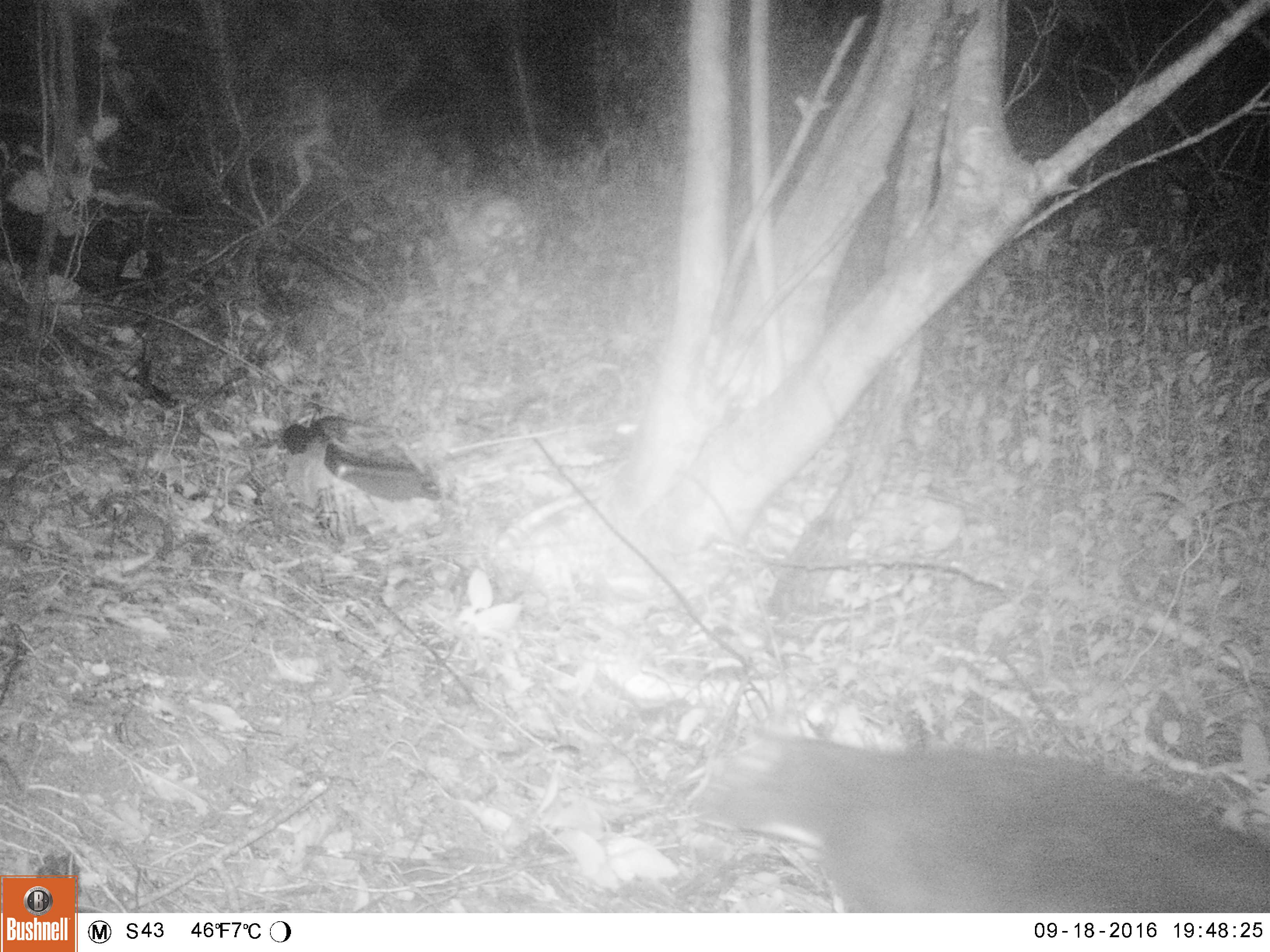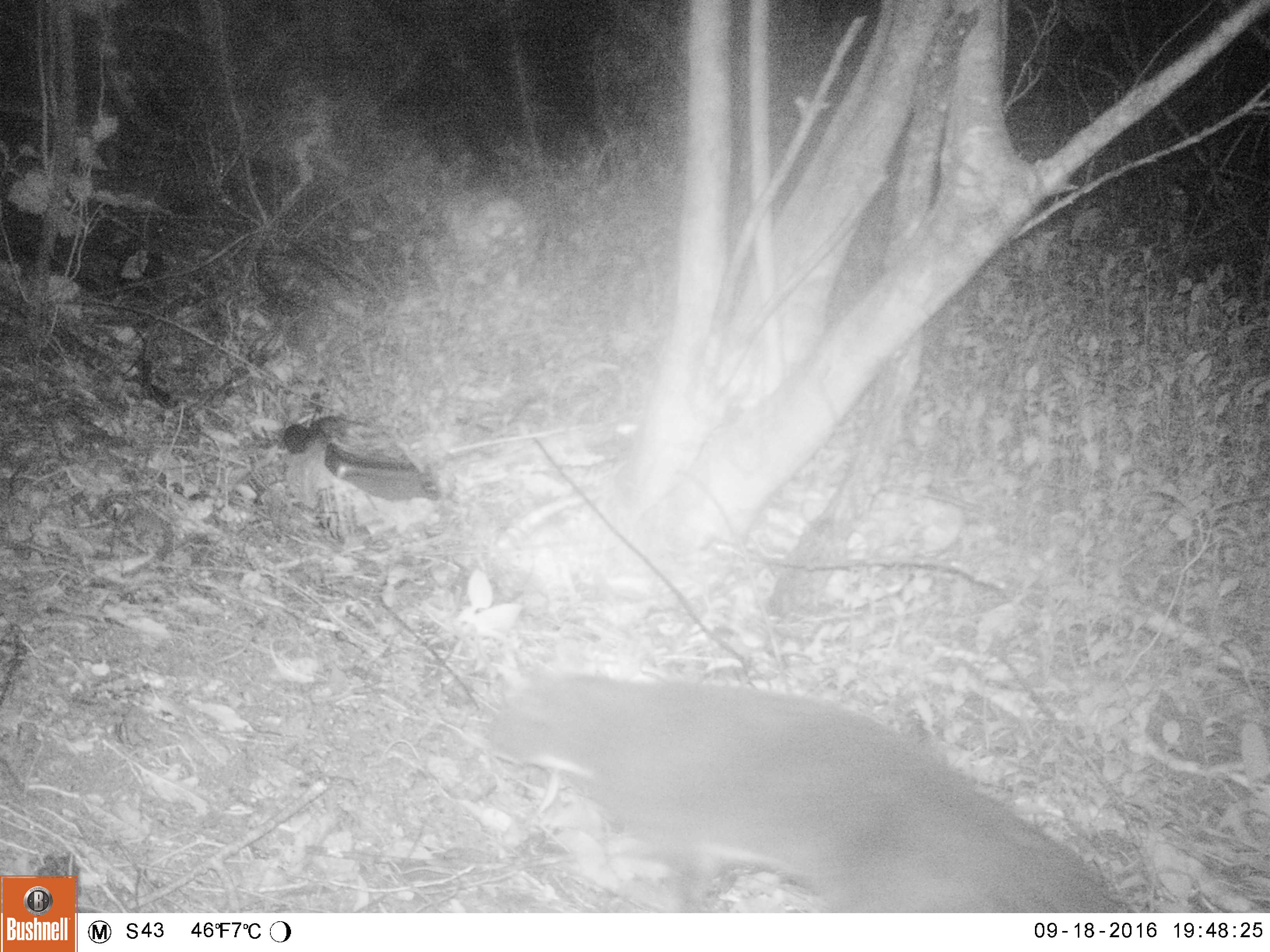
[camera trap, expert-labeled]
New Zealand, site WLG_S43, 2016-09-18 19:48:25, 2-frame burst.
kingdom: Animalia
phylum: Chordata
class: Mammalia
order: Carnivora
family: Felidae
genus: Felis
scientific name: Felis catus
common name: domestic cat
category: cat